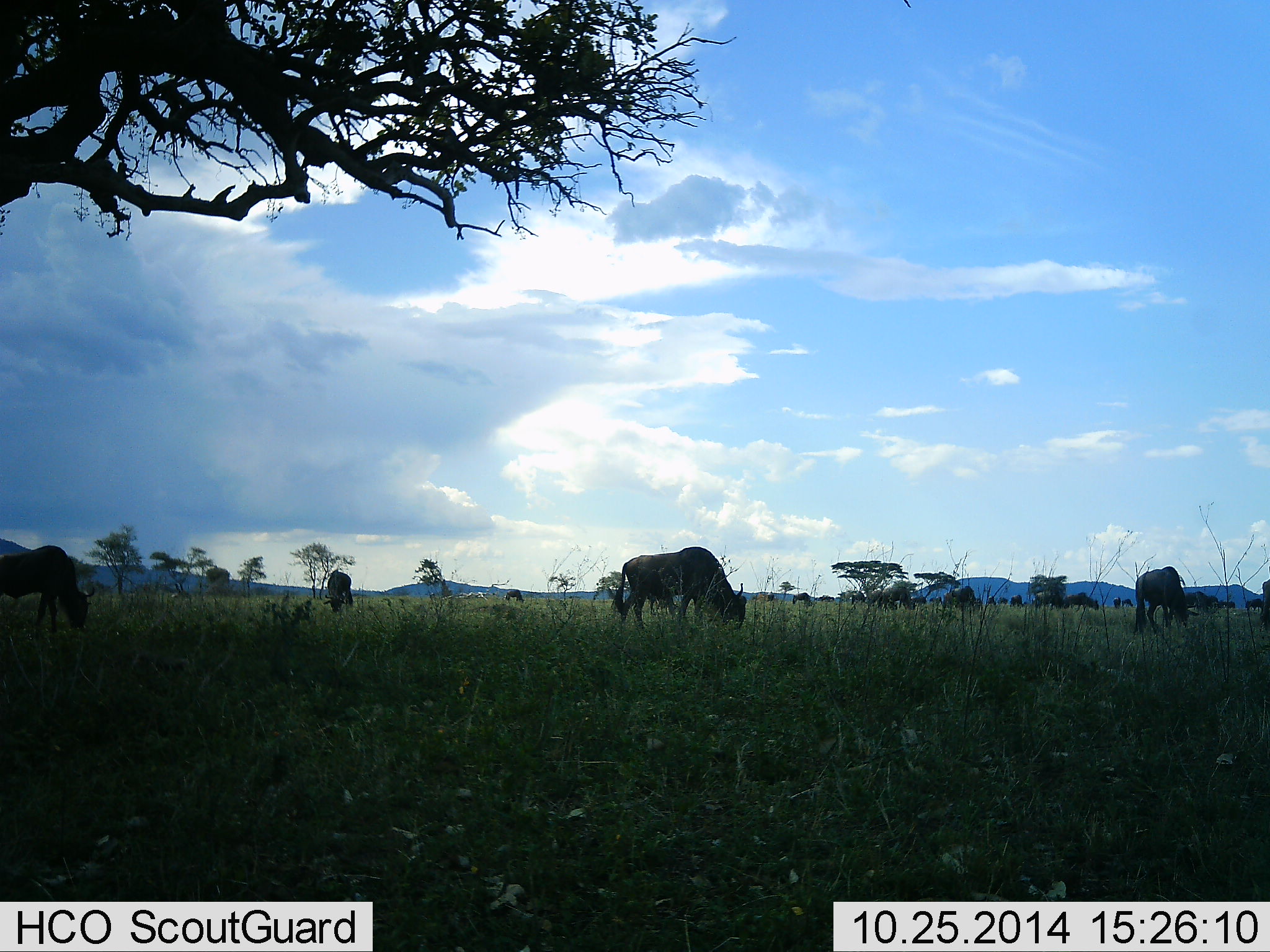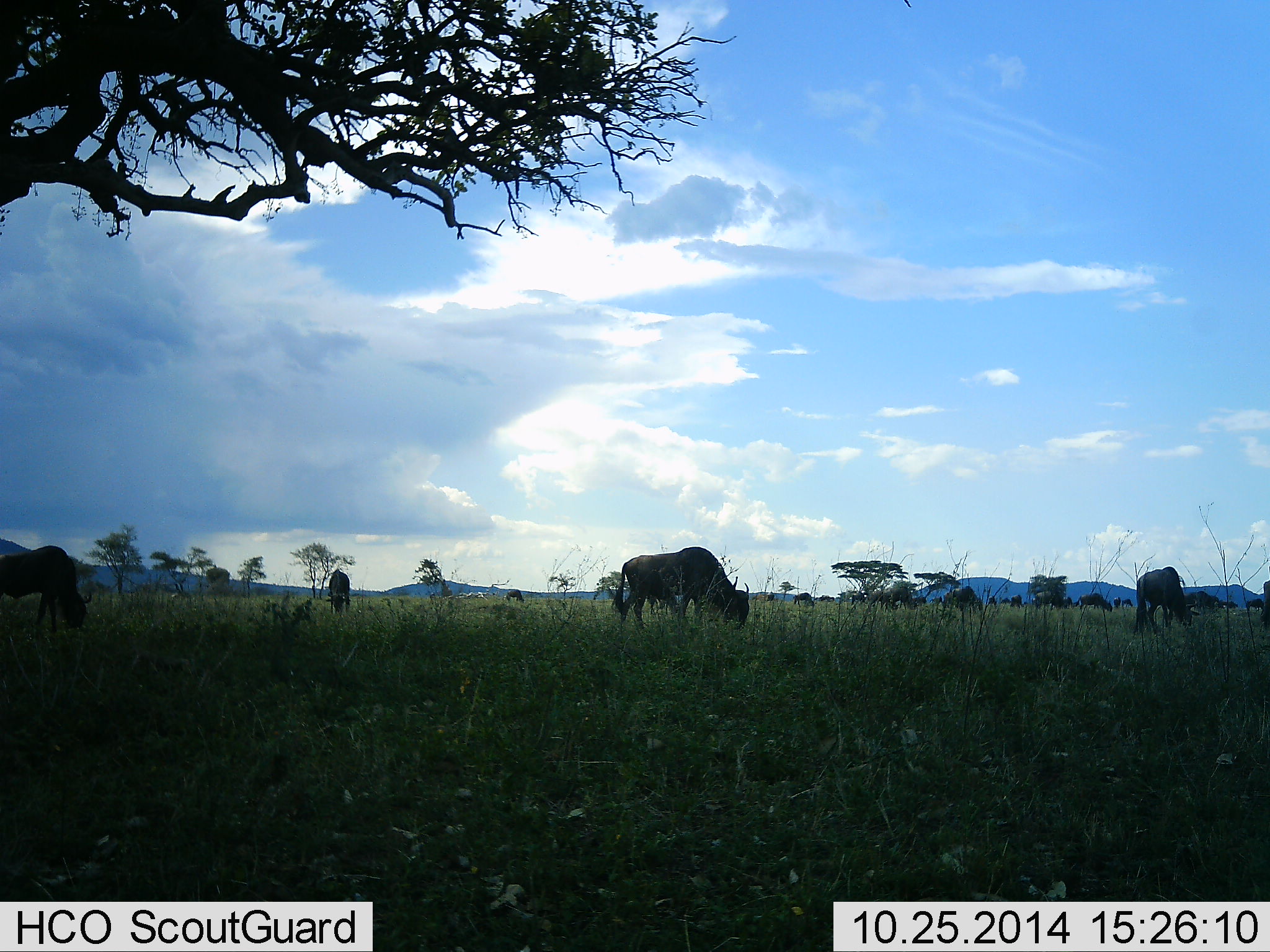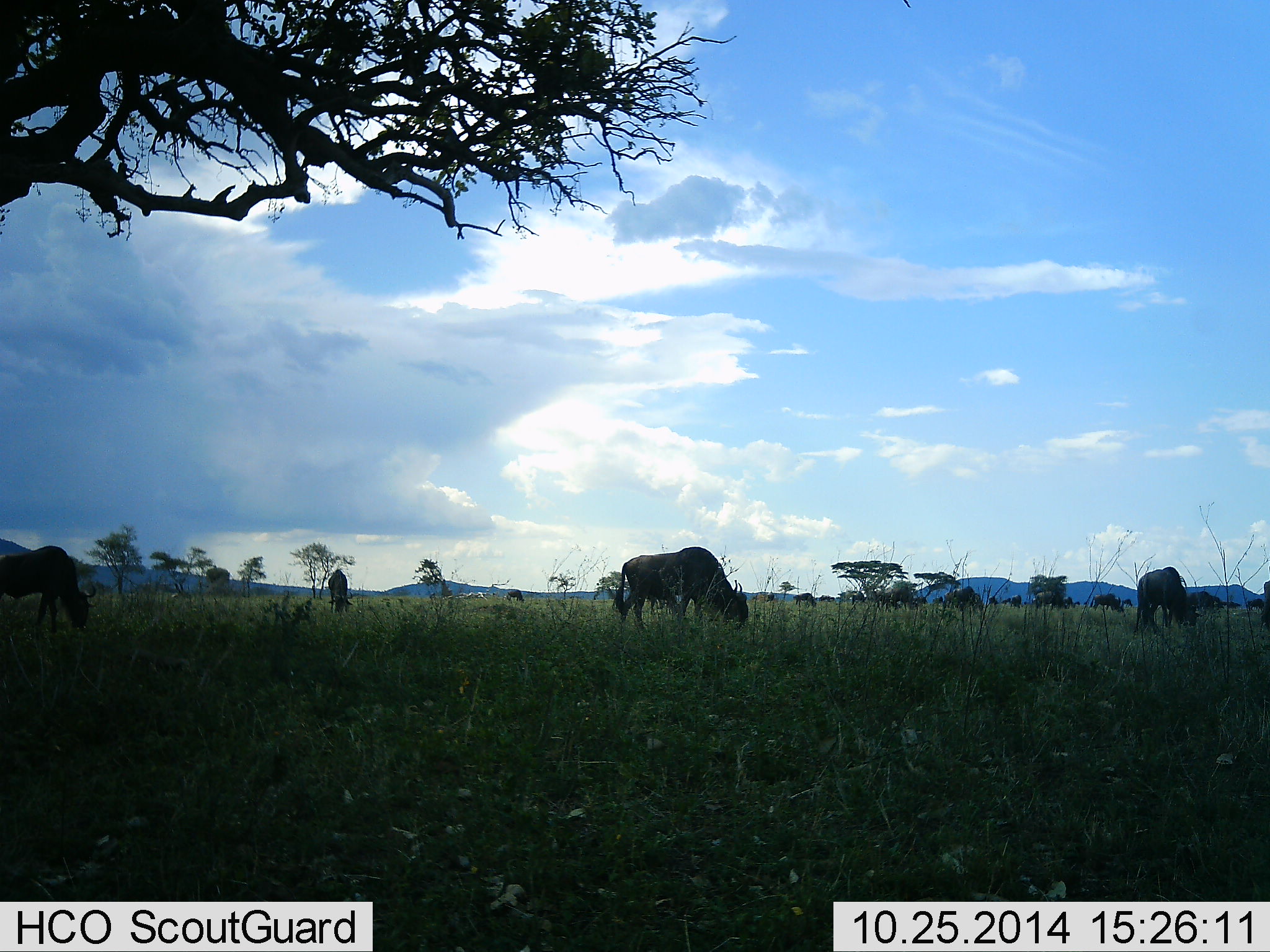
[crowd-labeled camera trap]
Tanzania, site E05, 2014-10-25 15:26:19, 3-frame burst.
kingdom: Animalia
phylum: Chordata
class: Mammalia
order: Artiodactyla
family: Bovidae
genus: Connochaetes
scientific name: Connochaetes taurinus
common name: blue wildebeest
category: wildebeest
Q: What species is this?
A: Wildebeest (blue wildebeest) (Connochaetes taurinus).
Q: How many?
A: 11-50.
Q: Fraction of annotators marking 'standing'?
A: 20%.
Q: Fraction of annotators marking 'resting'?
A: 0%.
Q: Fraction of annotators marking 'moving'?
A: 10%.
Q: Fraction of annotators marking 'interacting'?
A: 0%.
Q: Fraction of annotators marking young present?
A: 0%.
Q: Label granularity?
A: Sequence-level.